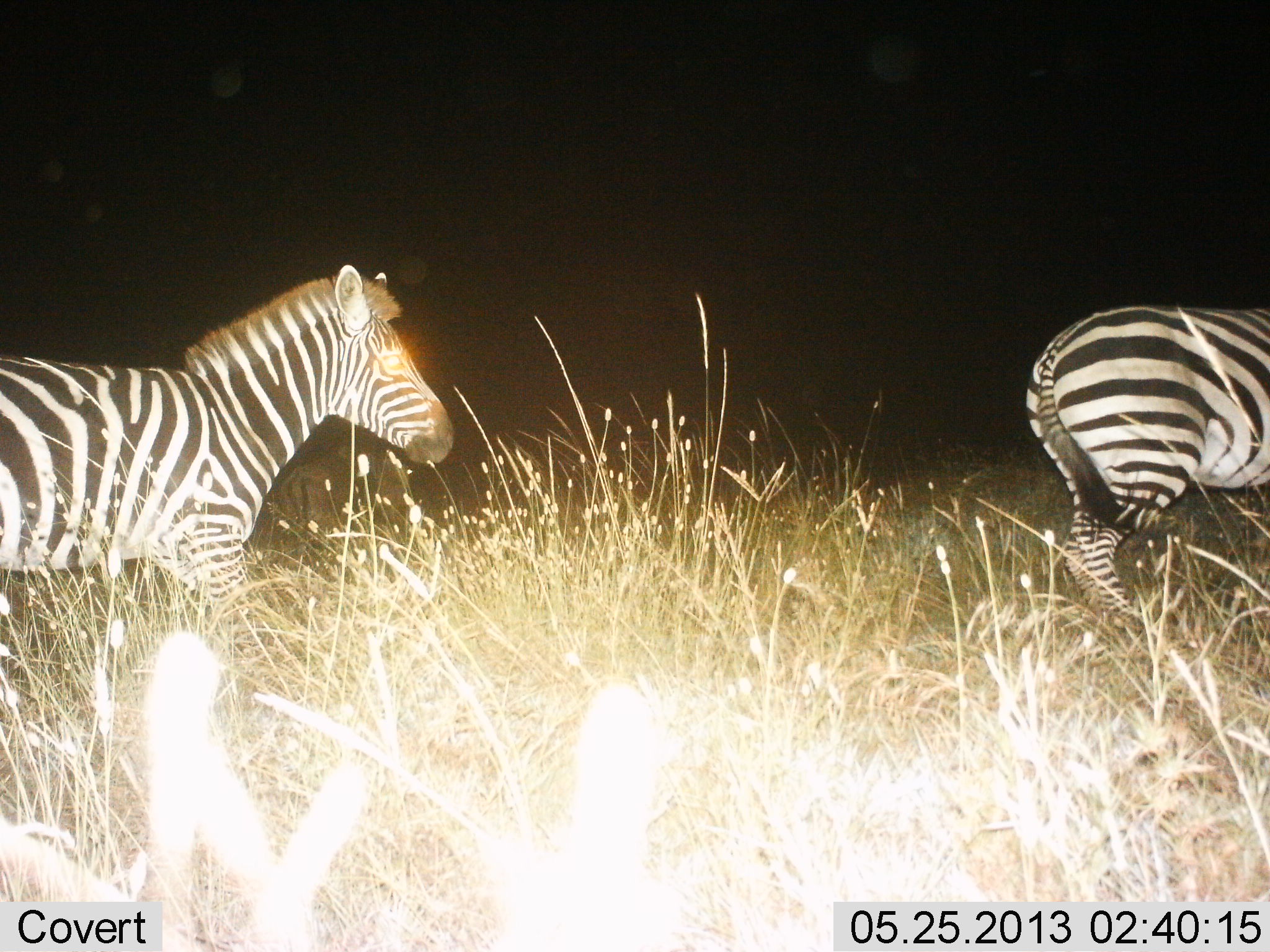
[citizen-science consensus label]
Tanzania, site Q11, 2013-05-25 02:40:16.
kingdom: Animalia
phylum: Chordata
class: Mammalia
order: Perissodactyla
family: Equidae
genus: Equus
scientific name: Equus quagga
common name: plains zebra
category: zebra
Zebra (plains zebra) (Equus quagga), count 2. Behavior (volunteer vote fractions): standing 31%, resting 0%, moving 69%, interacting 7%. Young present (vote fraction): 0%. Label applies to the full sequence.